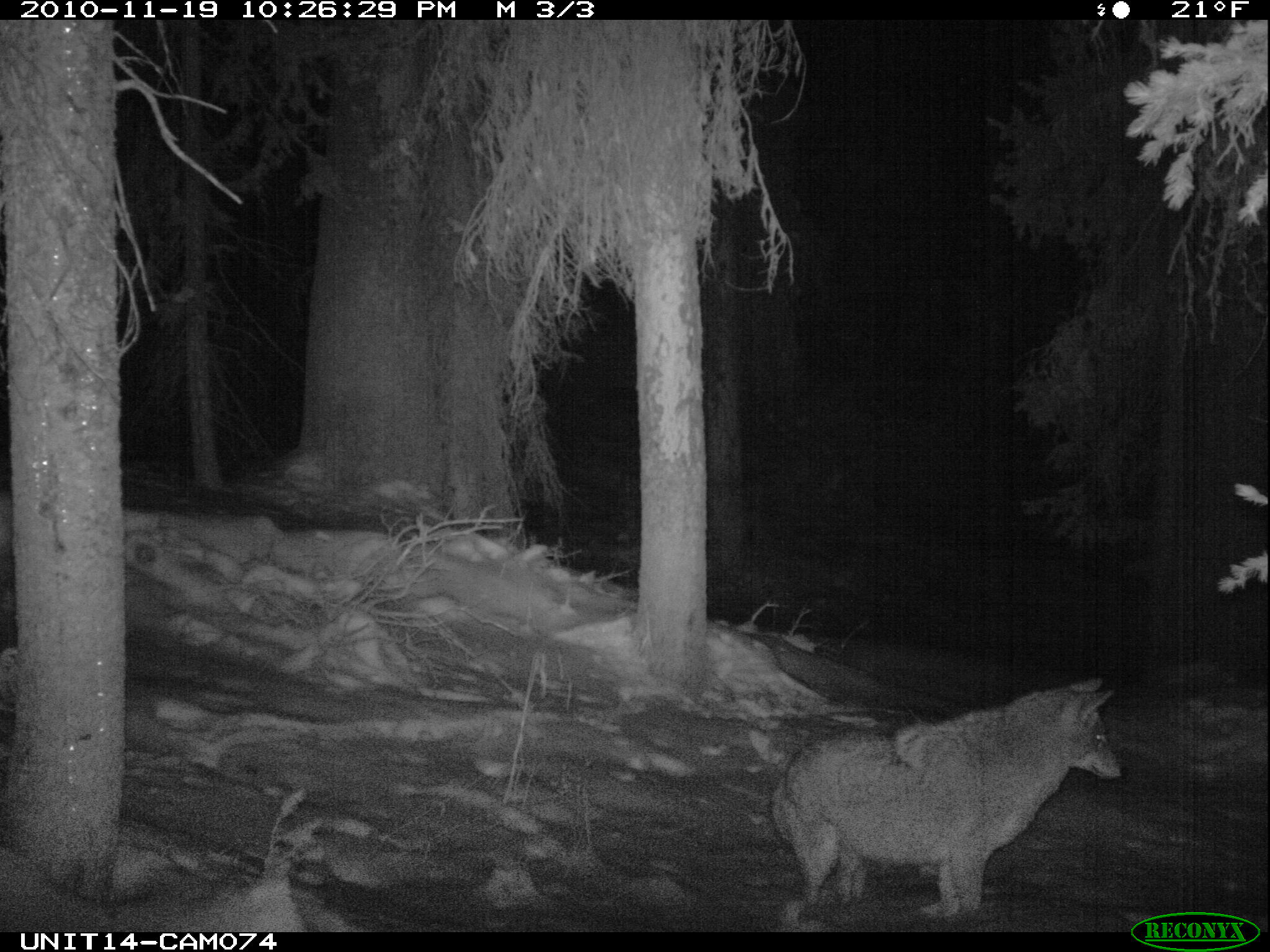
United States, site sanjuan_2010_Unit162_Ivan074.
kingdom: Animalia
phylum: Chordata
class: Mammalia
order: Carnivora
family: Canidae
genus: Canis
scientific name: Canis latrans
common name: coyote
Canis latrans (coyote).